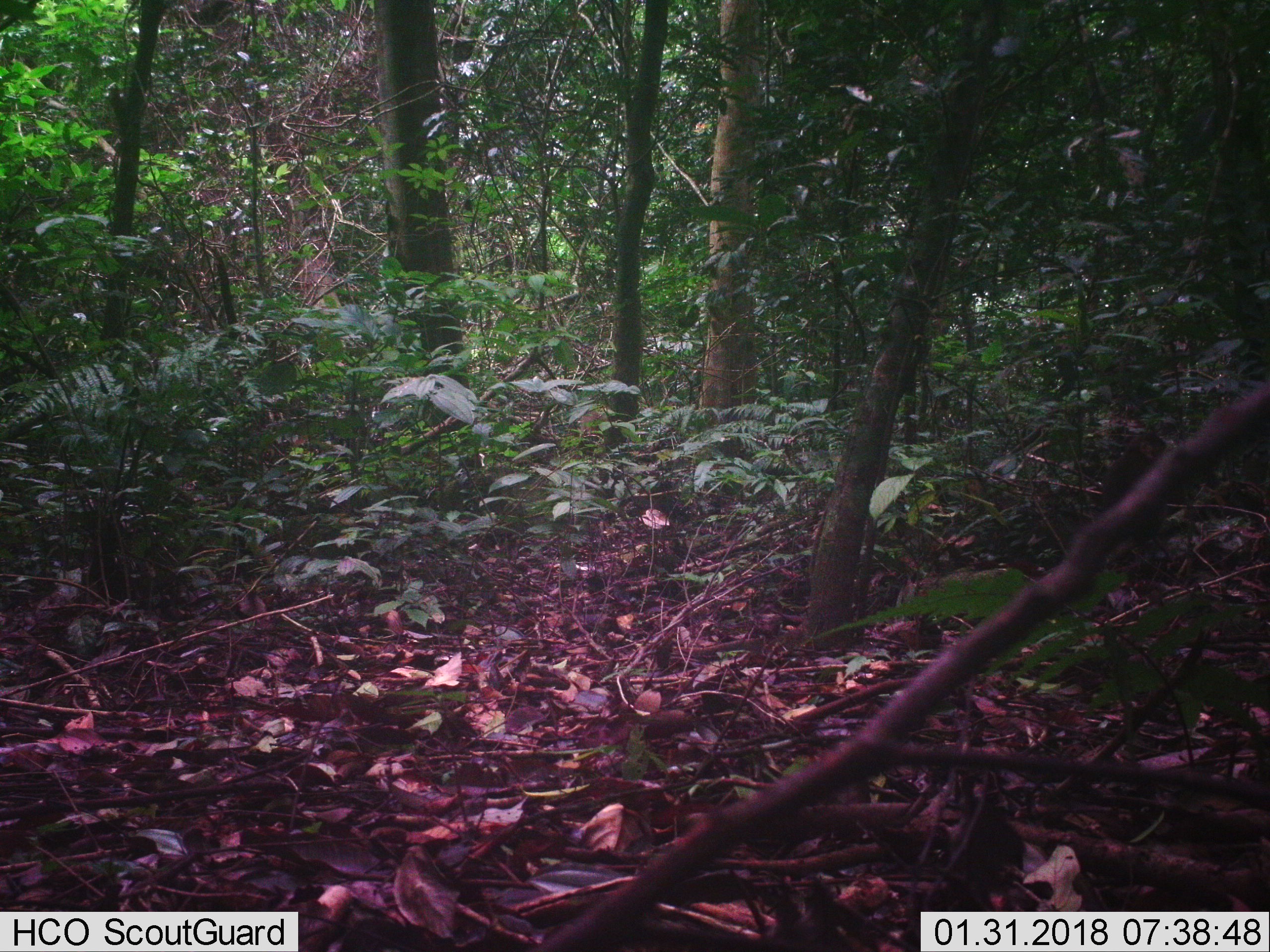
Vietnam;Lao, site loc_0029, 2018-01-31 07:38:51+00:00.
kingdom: Animalia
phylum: Chordata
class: Mammalia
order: Primates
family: Cercopithecidae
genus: Macaca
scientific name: Macaca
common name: macaque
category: unidentified macaque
Unidentified macaque (macaque) (Macaca). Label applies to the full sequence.